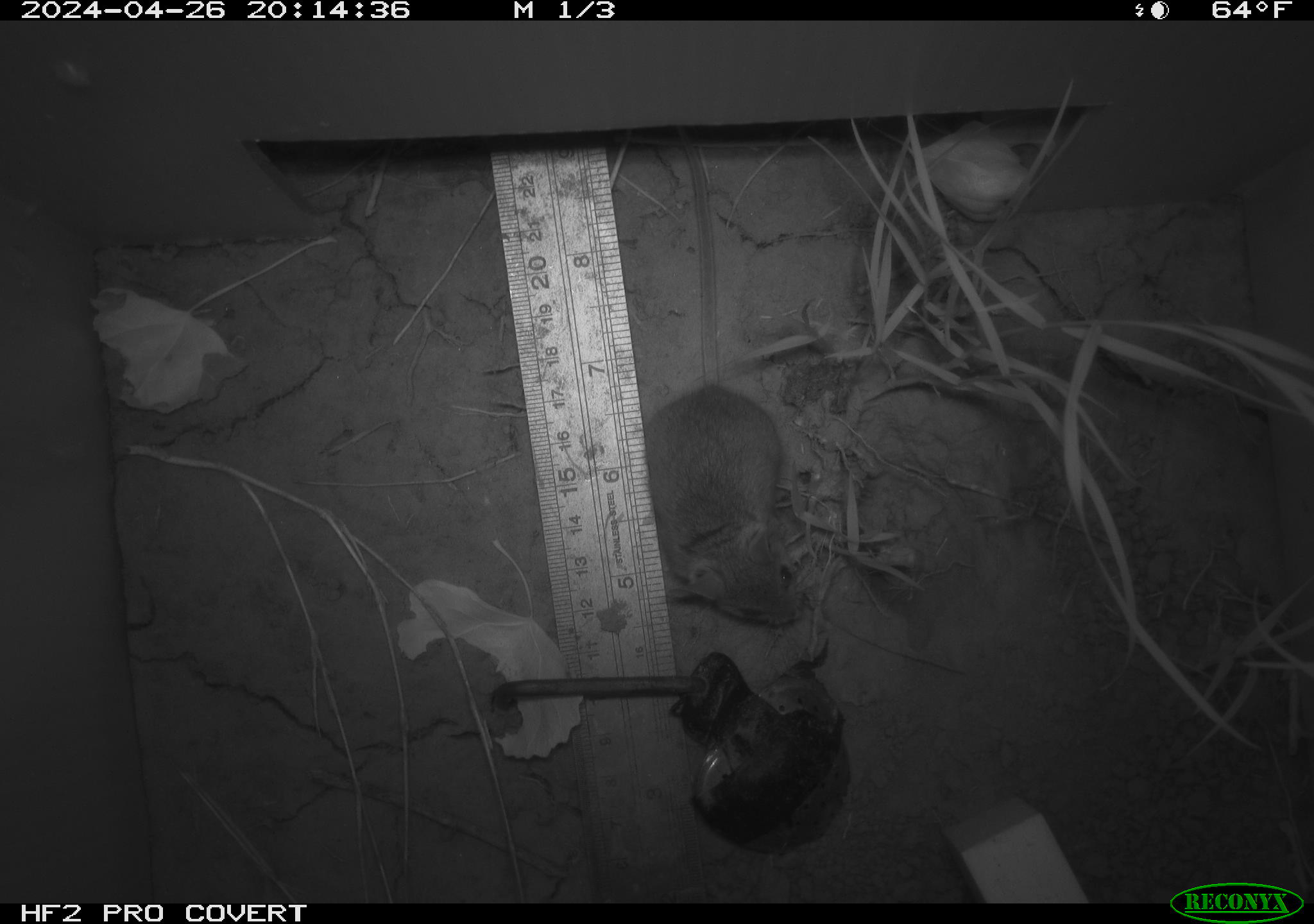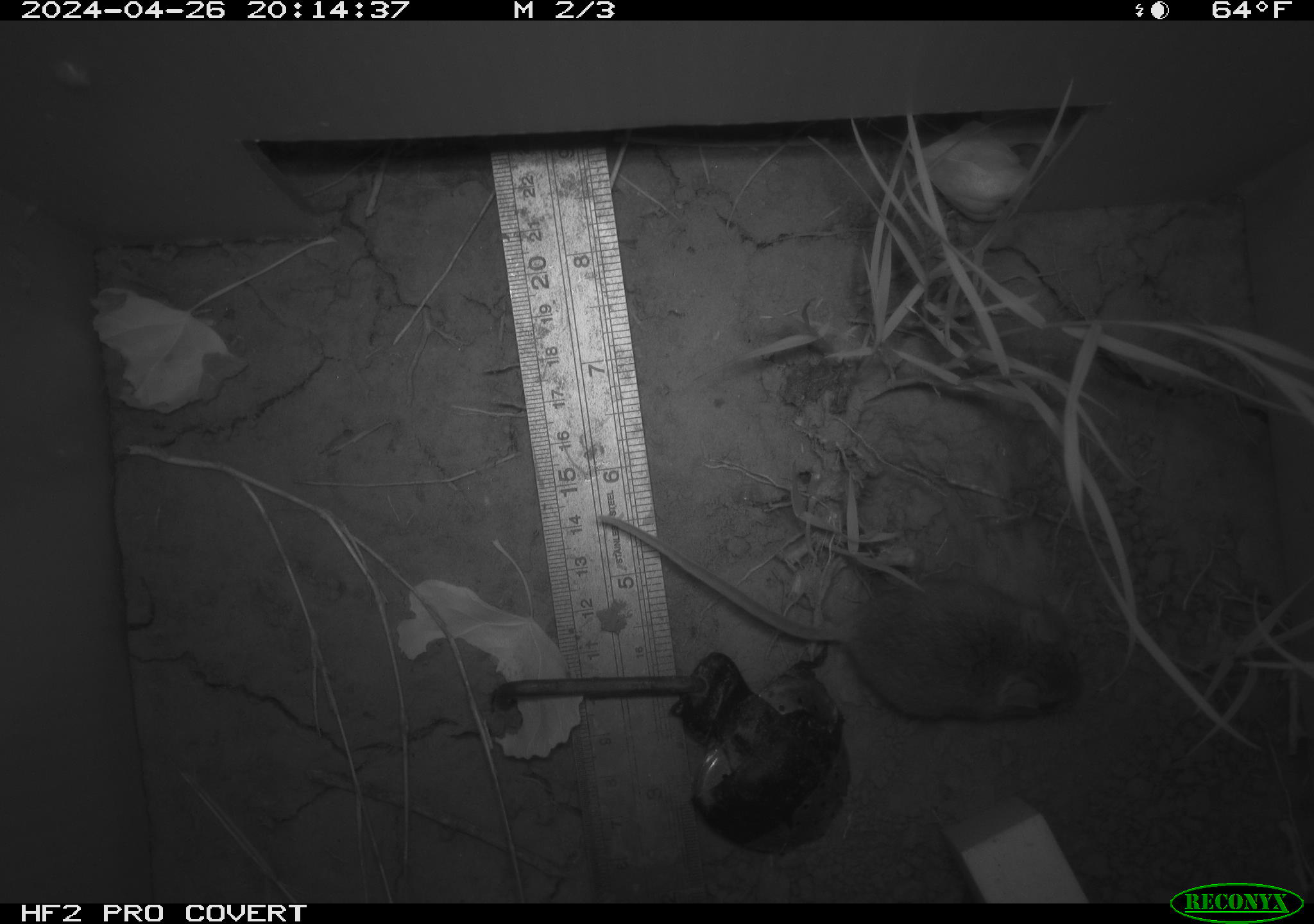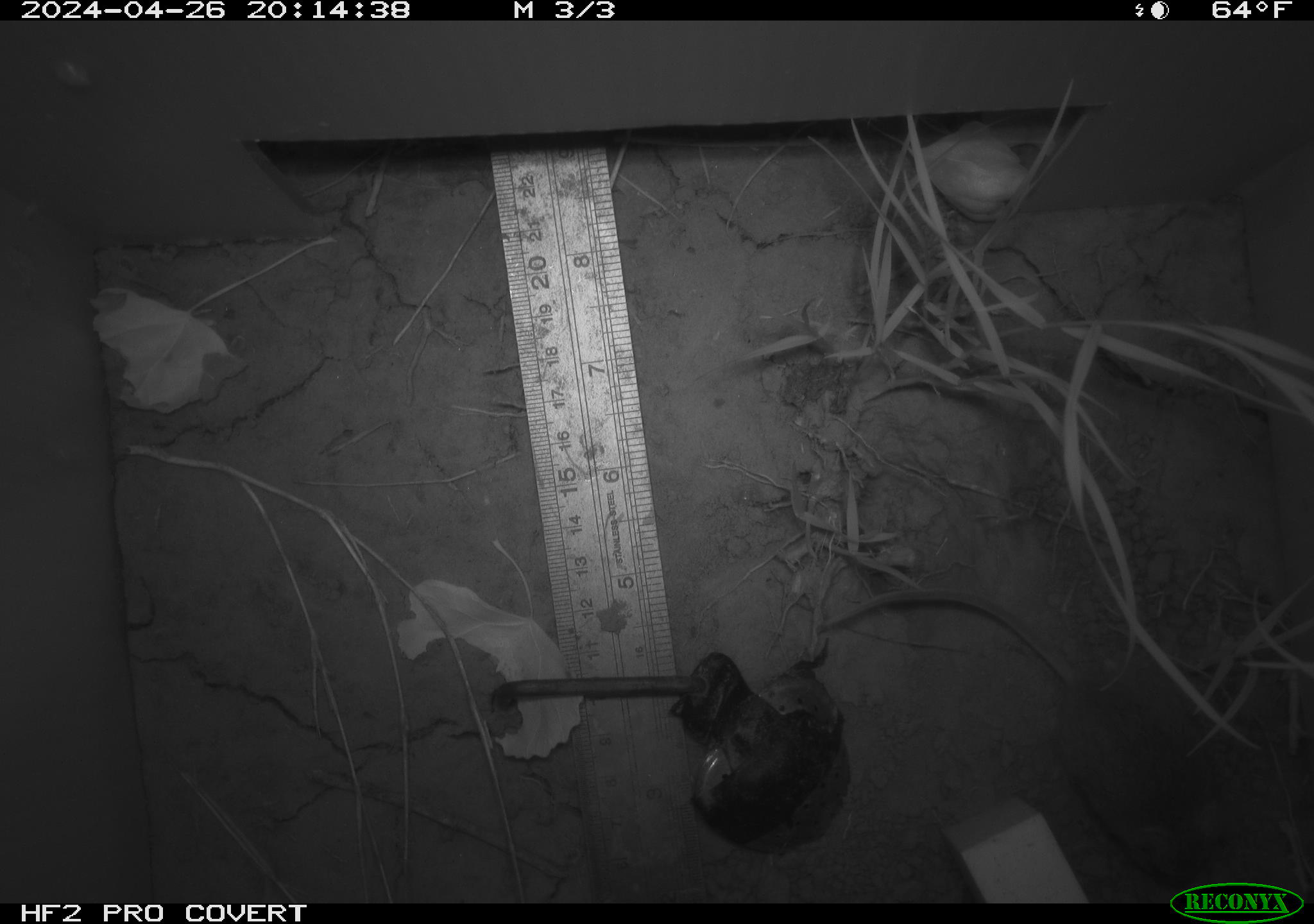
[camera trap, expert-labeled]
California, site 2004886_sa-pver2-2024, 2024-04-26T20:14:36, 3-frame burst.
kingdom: Animalia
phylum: Chordata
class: Mammalia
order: Rodentia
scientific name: Rodentia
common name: mouse species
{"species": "mouse species (Rodentia)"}